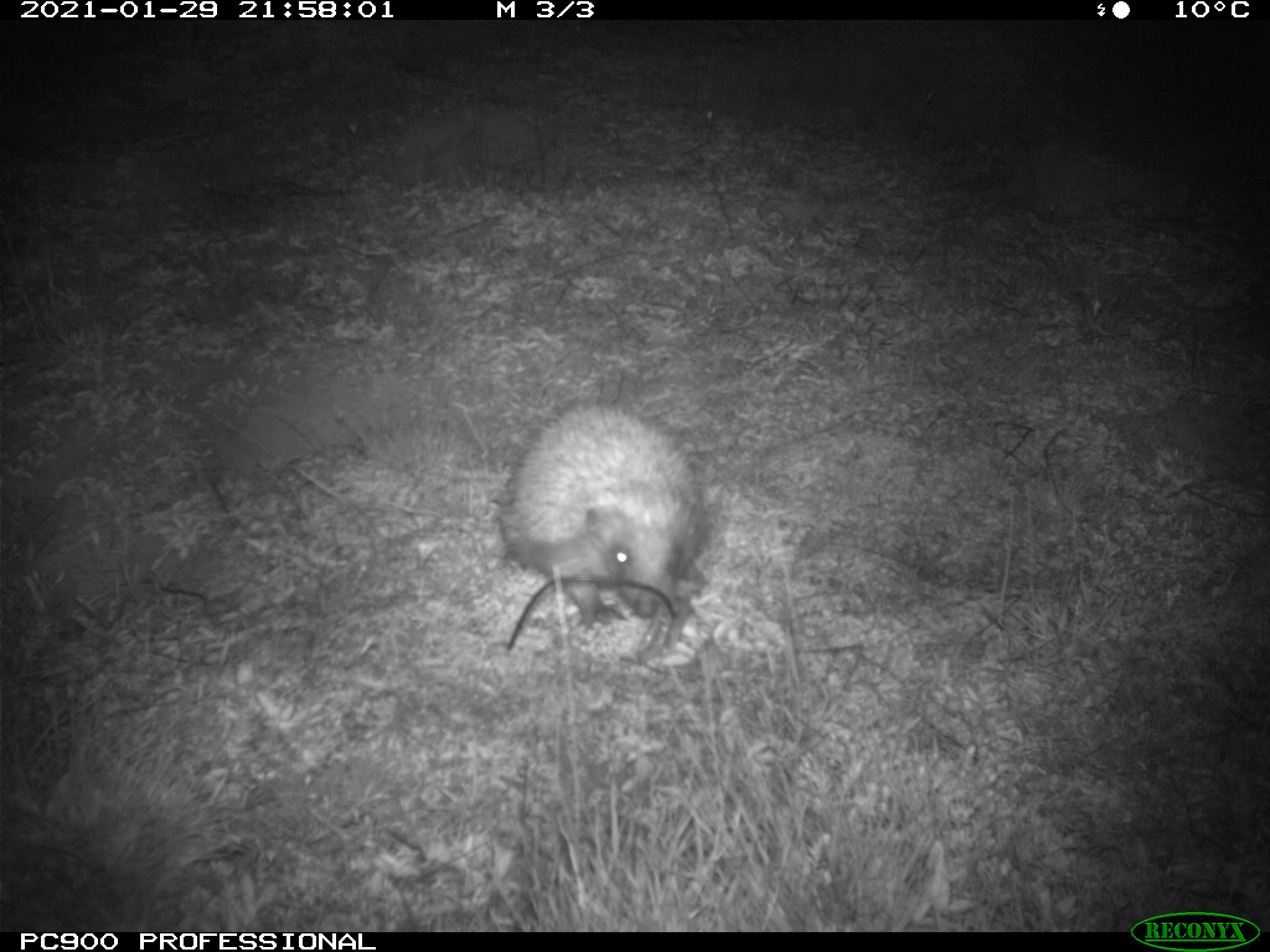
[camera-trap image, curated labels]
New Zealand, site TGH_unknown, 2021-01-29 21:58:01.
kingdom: Animalia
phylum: Chordata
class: Mammalia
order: Eulipotyphla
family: Erinaceidae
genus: Erinaceus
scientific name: Erinaceus europaeus europaeus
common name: european hedgehog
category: hedgehog